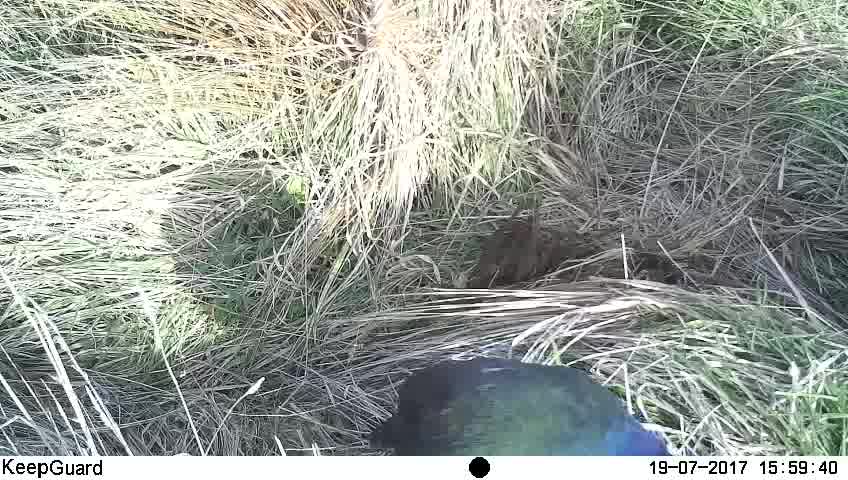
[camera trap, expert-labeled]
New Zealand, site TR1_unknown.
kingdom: Animalia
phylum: Chordata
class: Aves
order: Gruiformes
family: Rallidae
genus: Porphyrio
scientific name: Porphyrio mantelli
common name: takahe